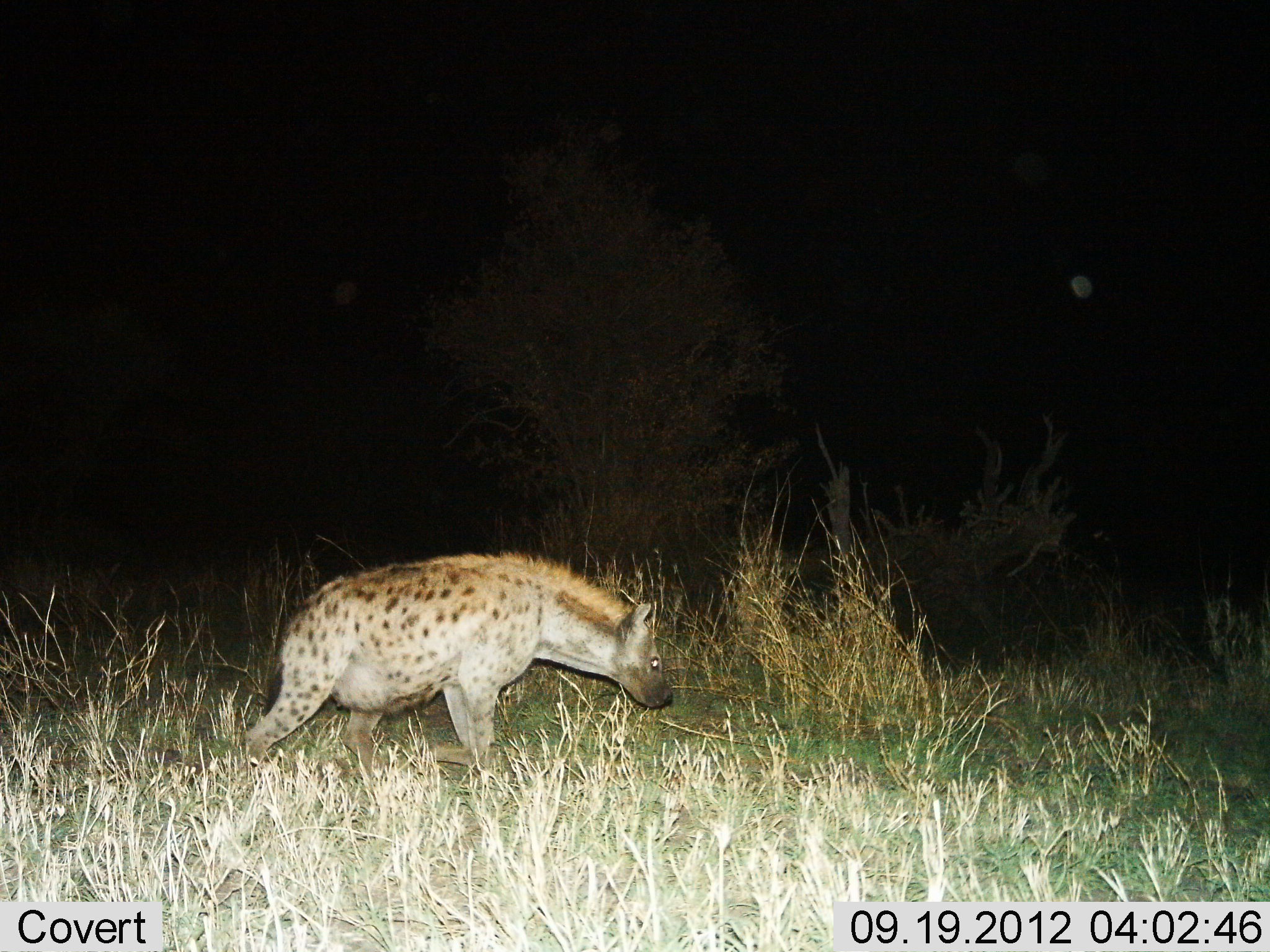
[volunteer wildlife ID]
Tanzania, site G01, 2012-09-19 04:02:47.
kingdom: Animalia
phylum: Chordata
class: Mammalia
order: Carnivora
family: Hyaenidae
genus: Crocuta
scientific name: Crocuta crocuta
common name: spotted hyena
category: hyenaspotted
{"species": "hyenaspotted (spotted hyena) (Crocuta crocuta)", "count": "1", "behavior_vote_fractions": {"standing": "20%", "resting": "0%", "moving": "80%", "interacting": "0%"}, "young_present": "0%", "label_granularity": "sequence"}